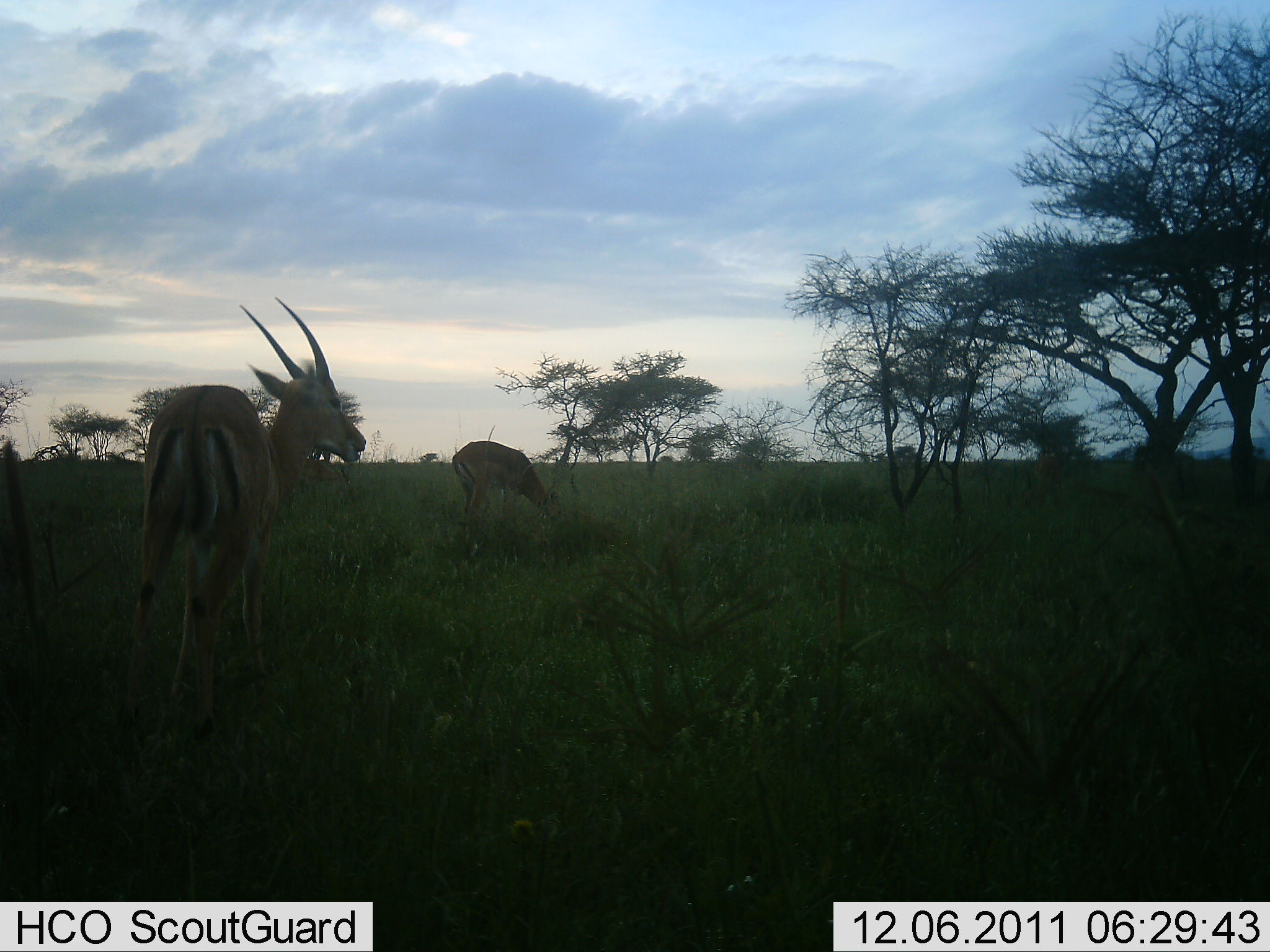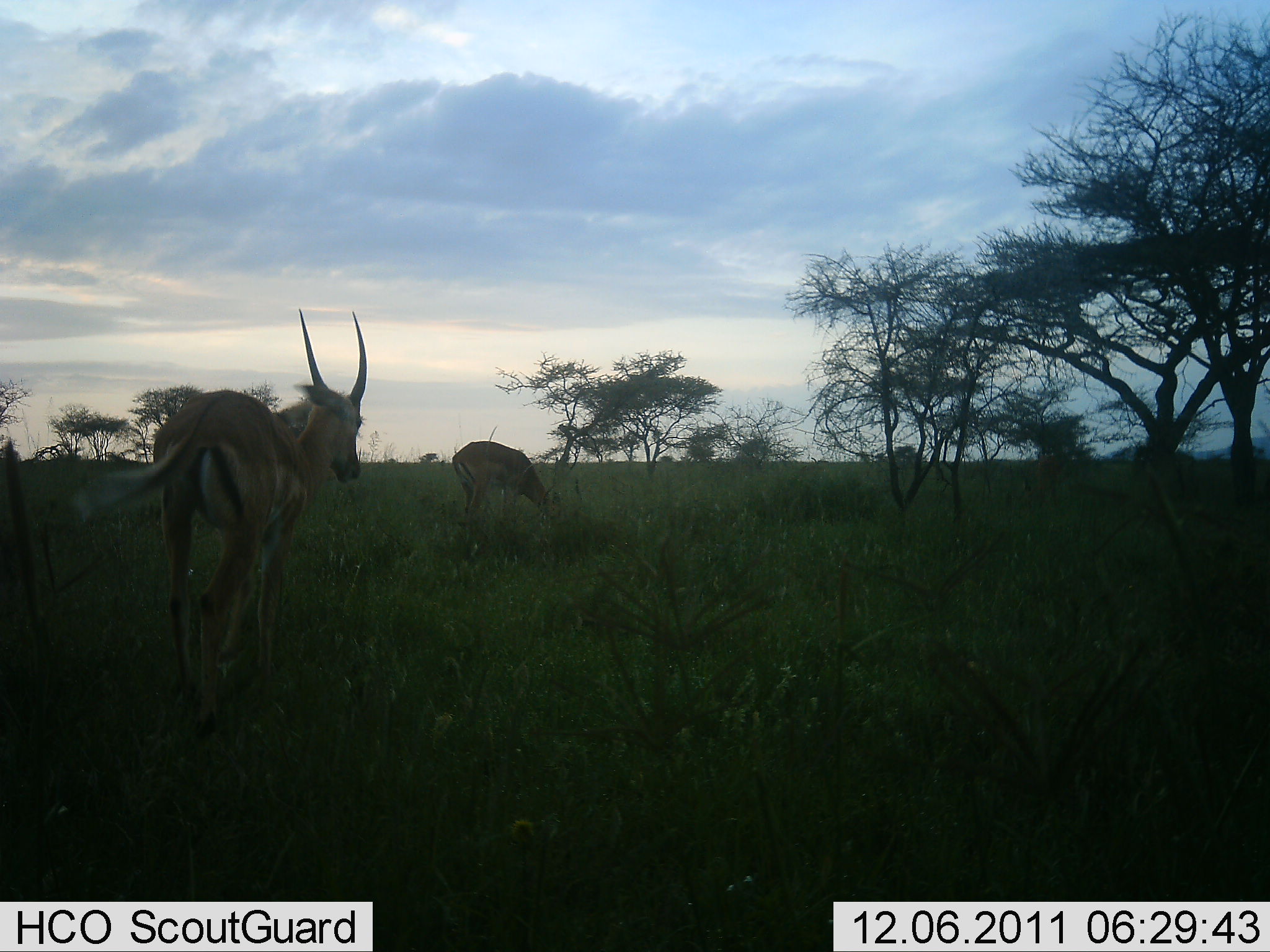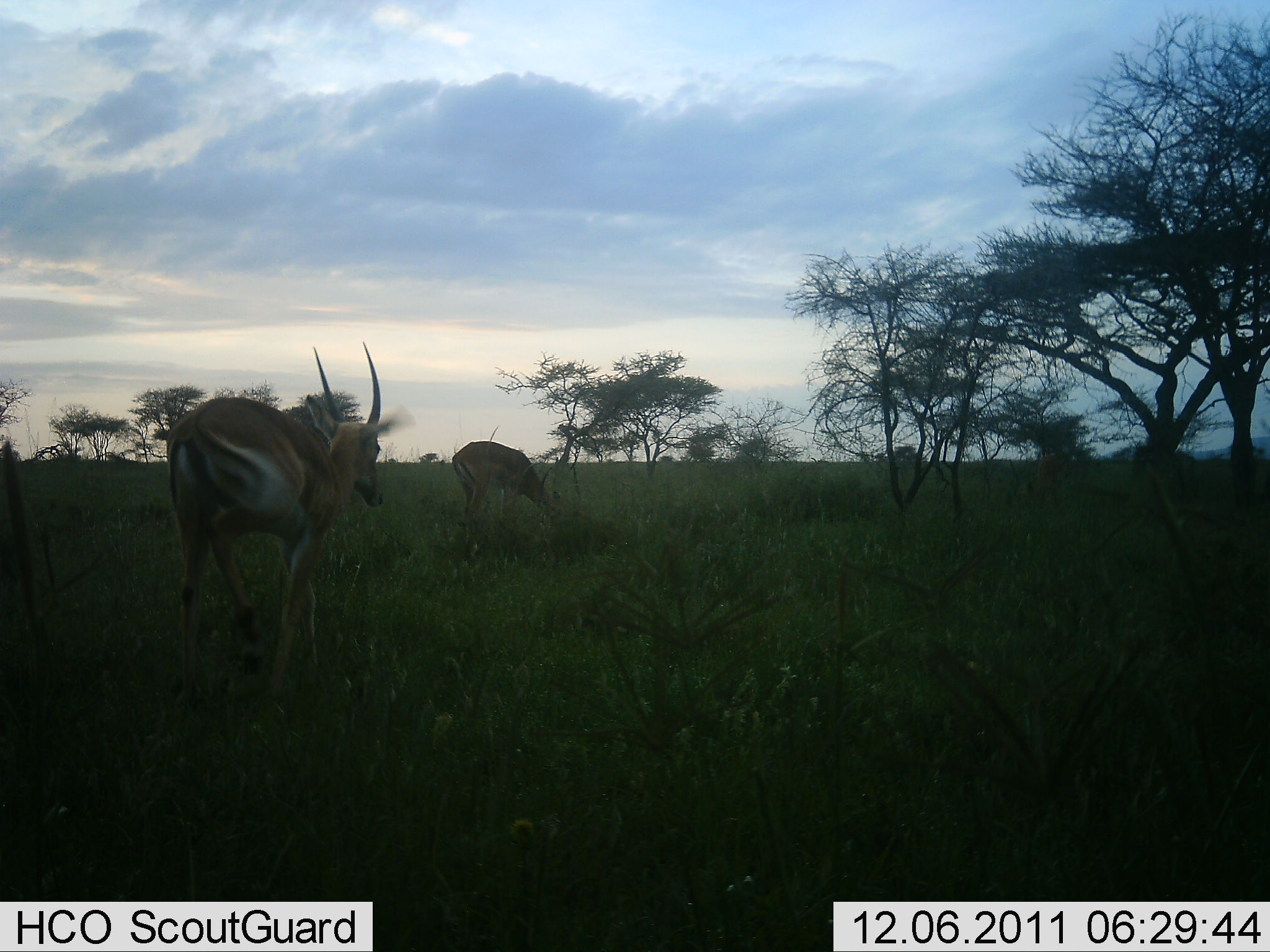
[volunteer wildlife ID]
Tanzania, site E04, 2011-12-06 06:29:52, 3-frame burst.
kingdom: Animalia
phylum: Chordata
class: Mammalia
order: Artiodactyla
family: Bovidae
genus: Nanger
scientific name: Nanger granti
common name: grant's gazelle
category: gazellegrants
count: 2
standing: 62%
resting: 0%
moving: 50%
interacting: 0%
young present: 0%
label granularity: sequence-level